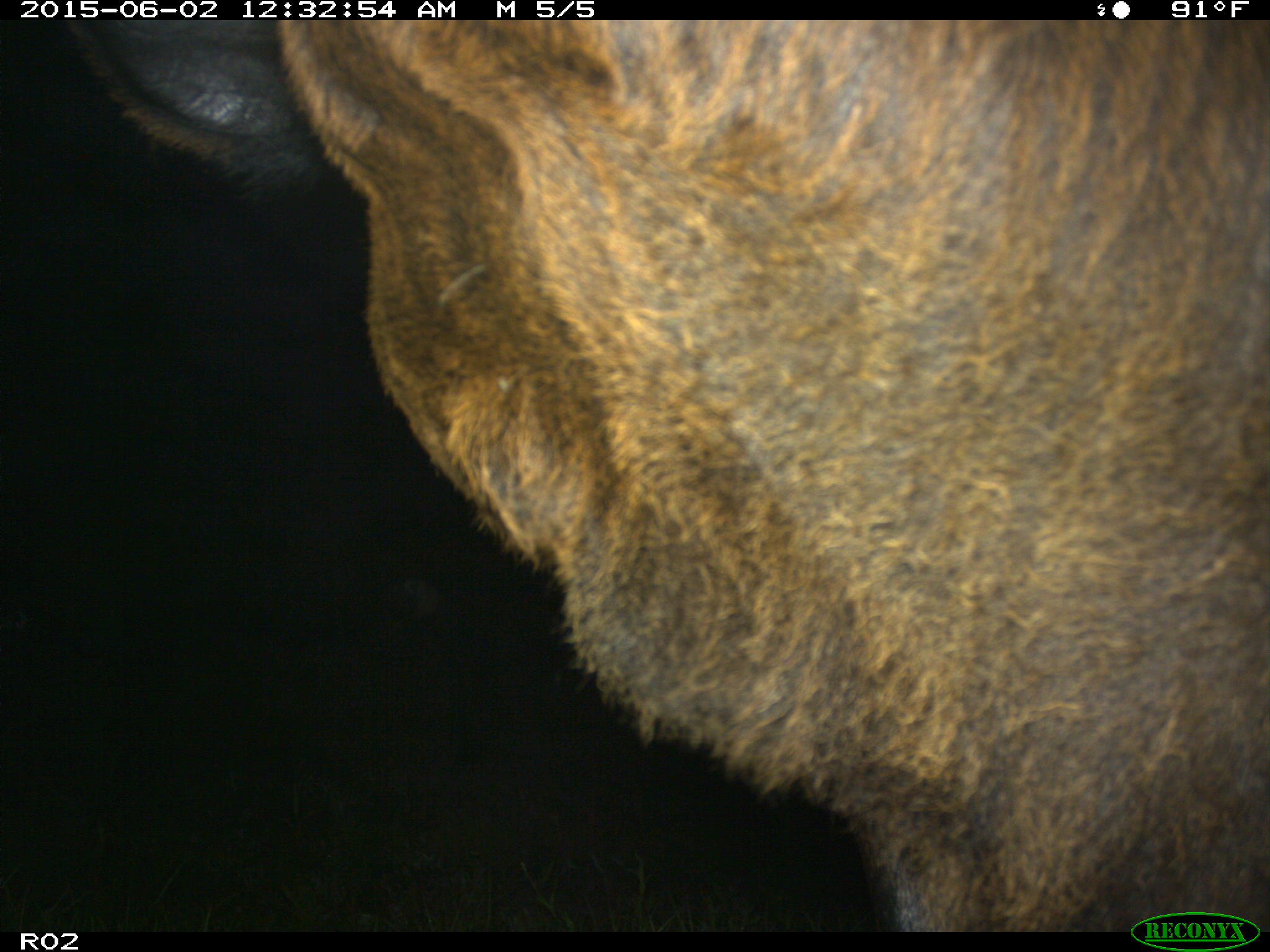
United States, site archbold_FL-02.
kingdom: Animalia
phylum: Chordata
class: Mammalia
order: Artiodactyla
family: Bovidae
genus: Bos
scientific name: Bos taurus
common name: domestic cow